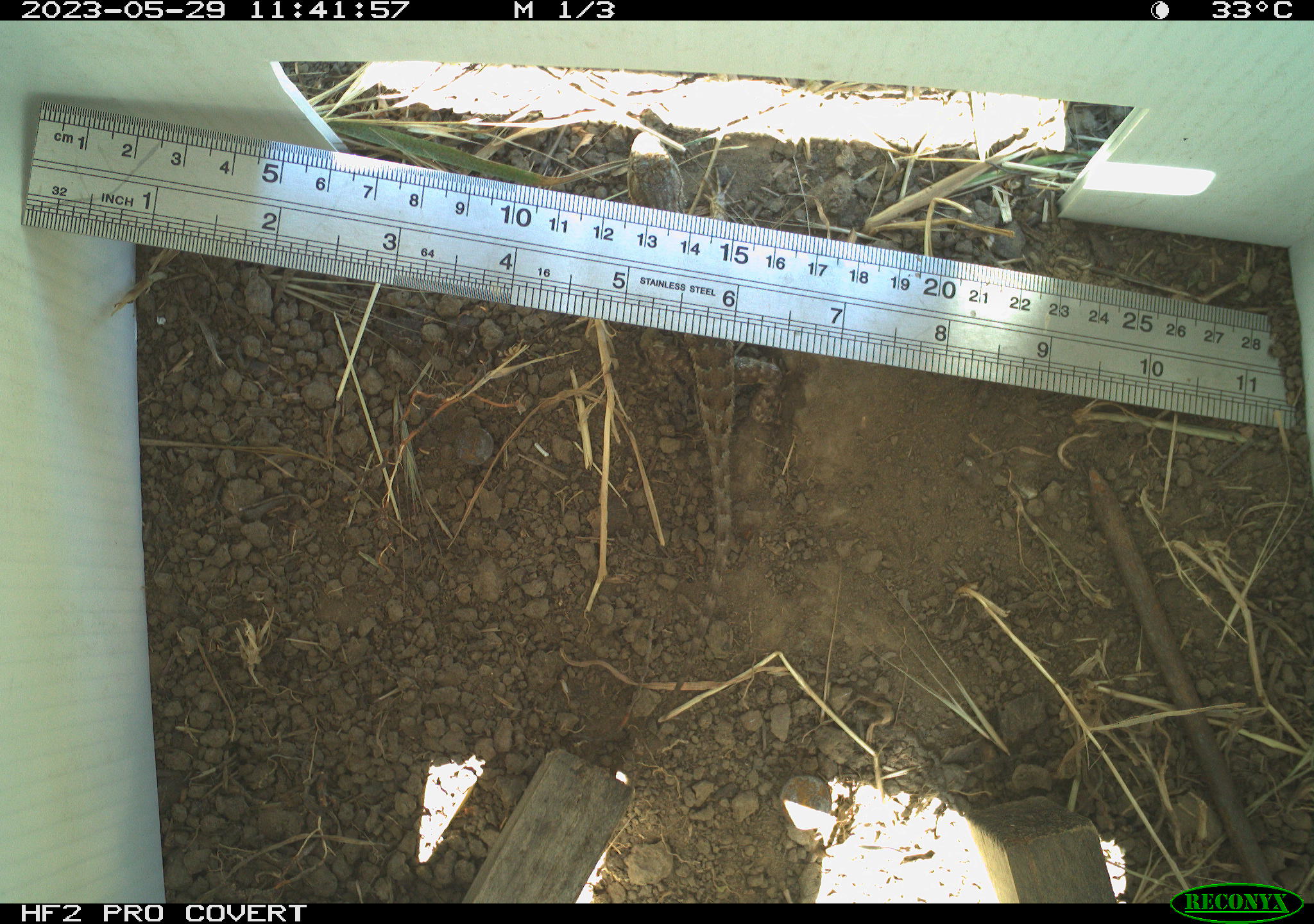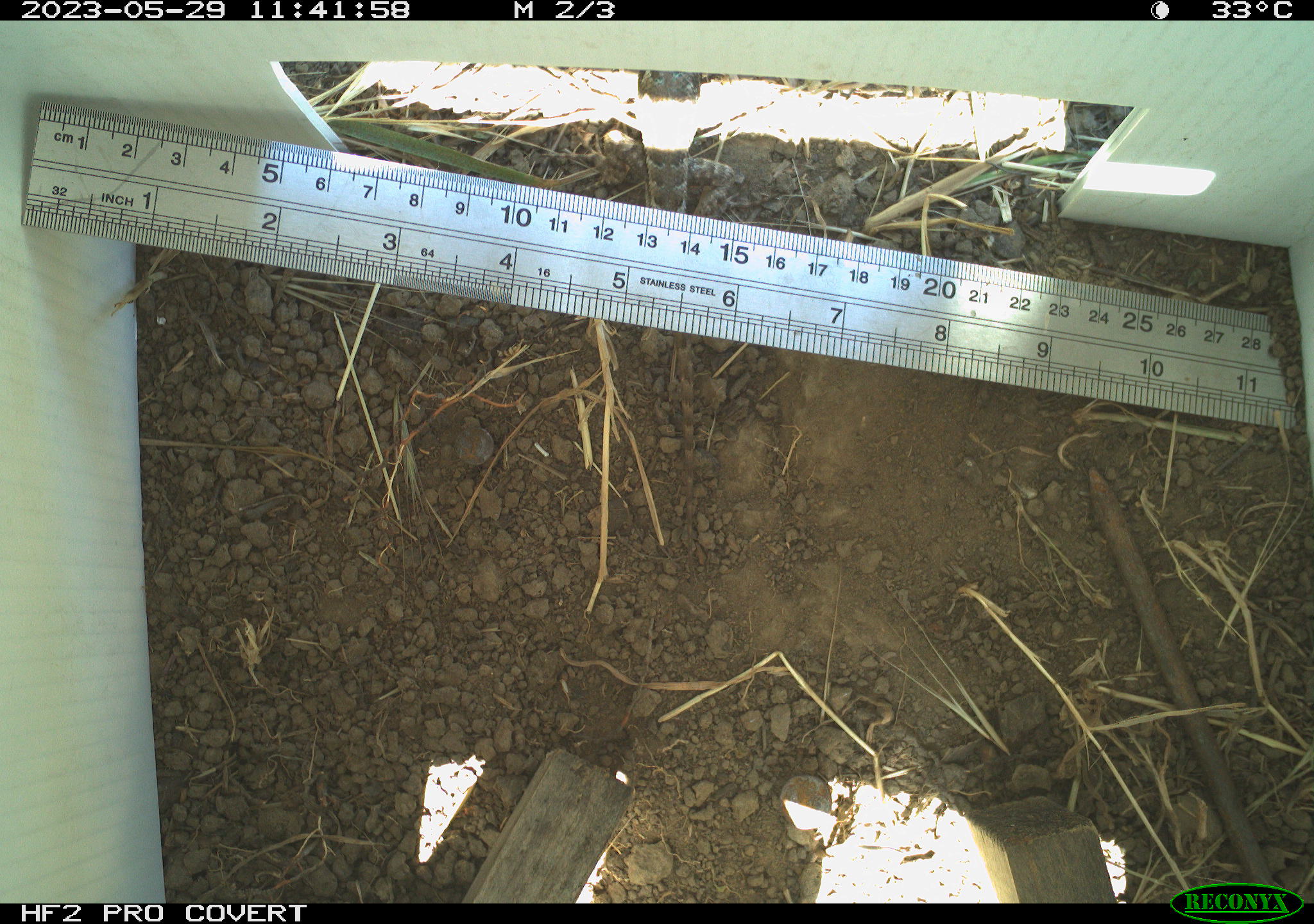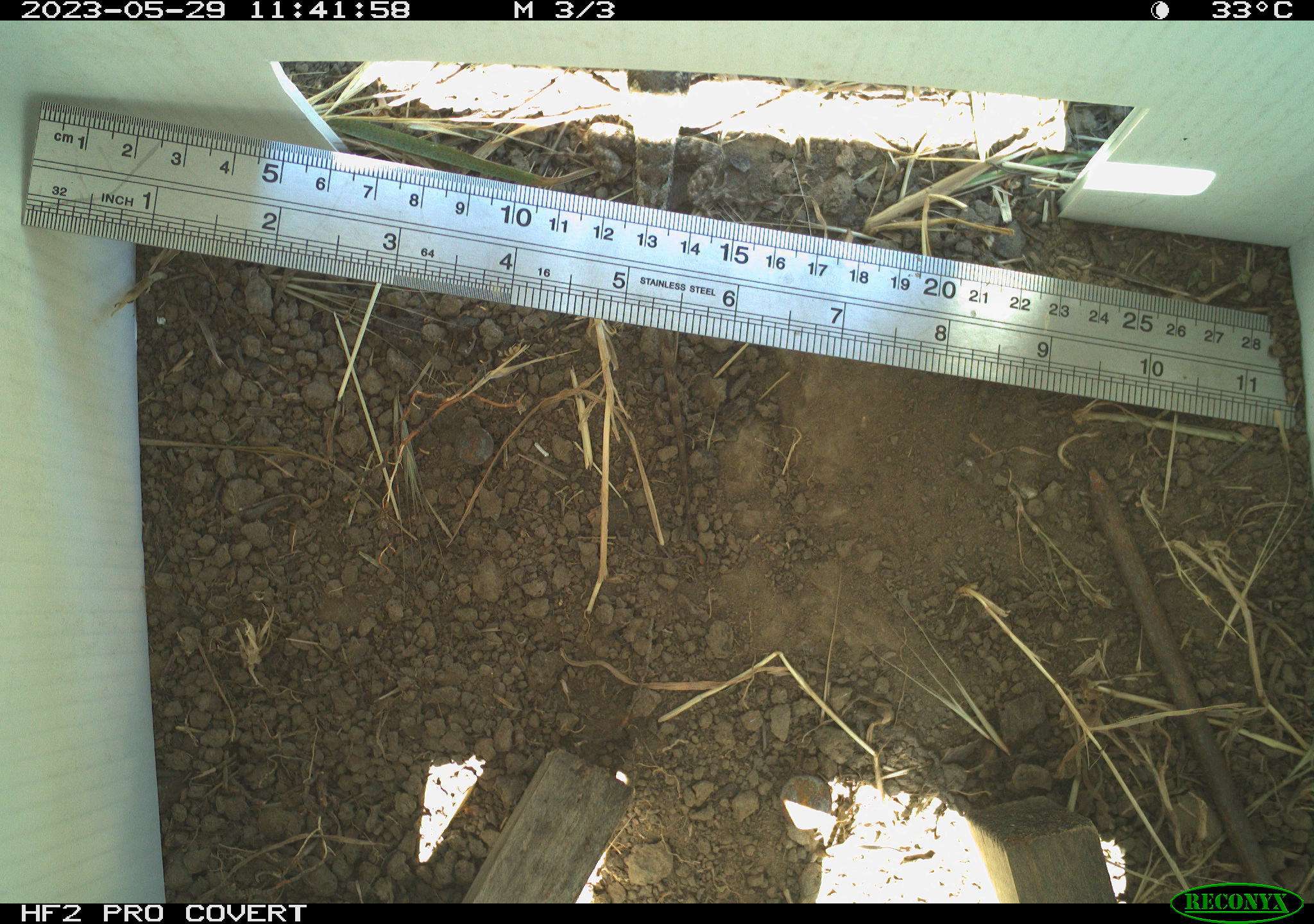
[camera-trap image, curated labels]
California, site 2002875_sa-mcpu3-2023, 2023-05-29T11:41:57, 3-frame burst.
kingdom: Animalia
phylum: Chordata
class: Reptilia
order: Squamata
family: Phrynosomatidae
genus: Sceloporus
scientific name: Sceloporus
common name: spiny lizards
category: sceloporus species